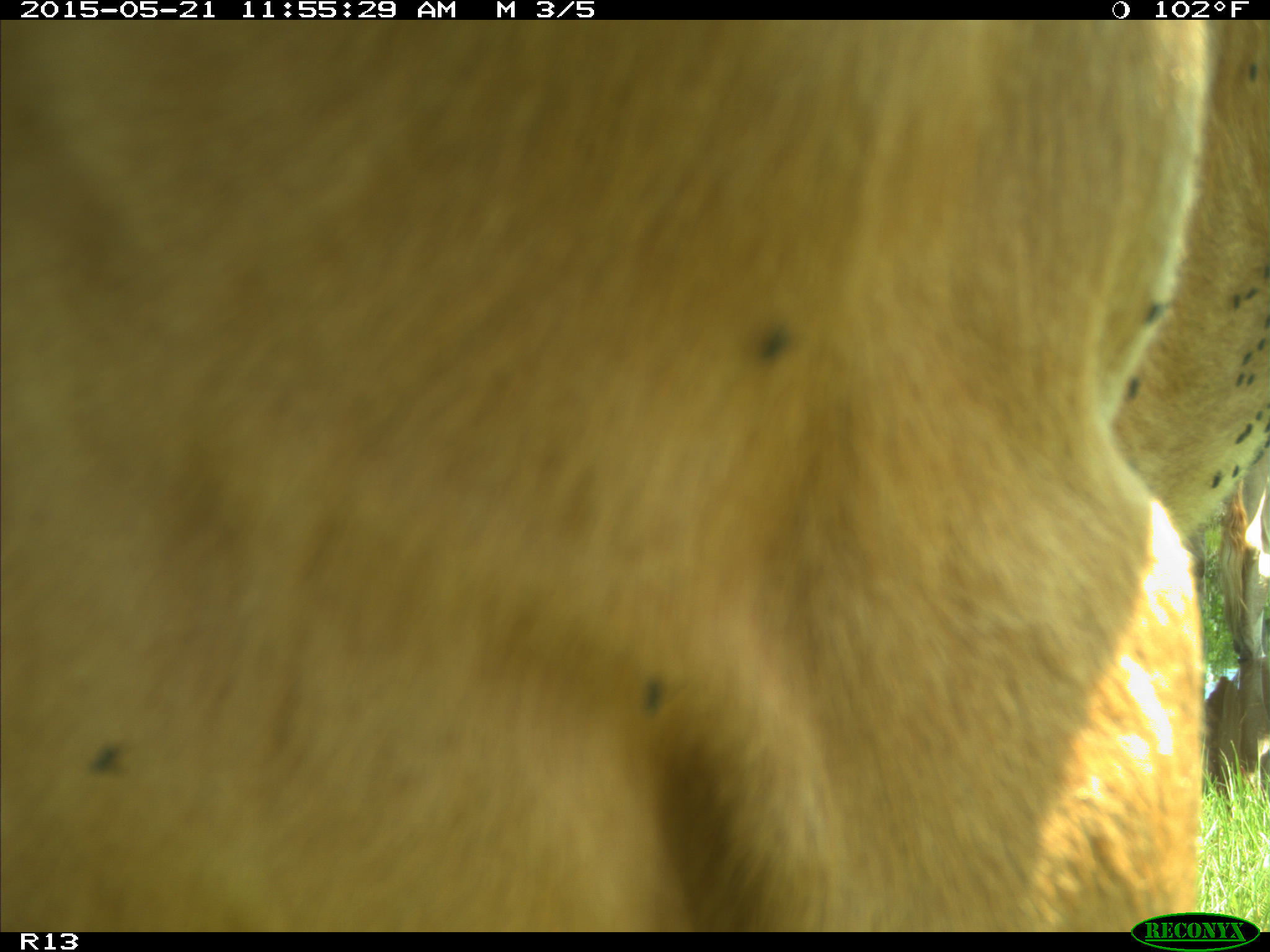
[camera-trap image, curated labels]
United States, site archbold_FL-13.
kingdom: Animalia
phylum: Chordata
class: Mammalia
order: Artiodactyla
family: Bovidae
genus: Bos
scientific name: Bos taurus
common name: domestic cow